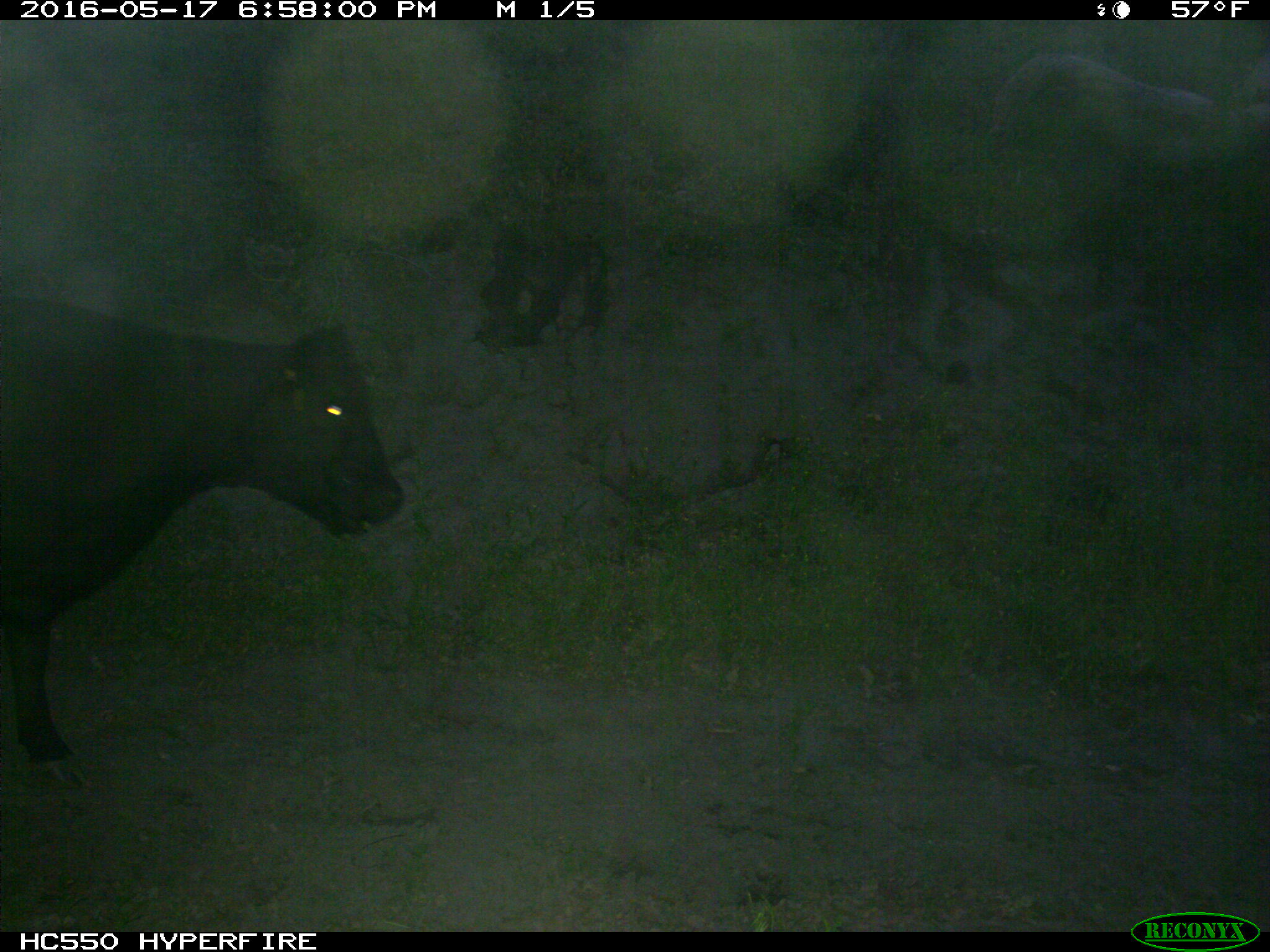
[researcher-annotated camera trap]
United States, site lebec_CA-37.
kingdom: Animalia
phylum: Chordata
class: Mammalia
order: Artiodactyla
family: Bovidae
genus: Bos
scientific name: Bos taurus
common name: domestic cow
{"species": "Bos taurus (domestic cow)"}